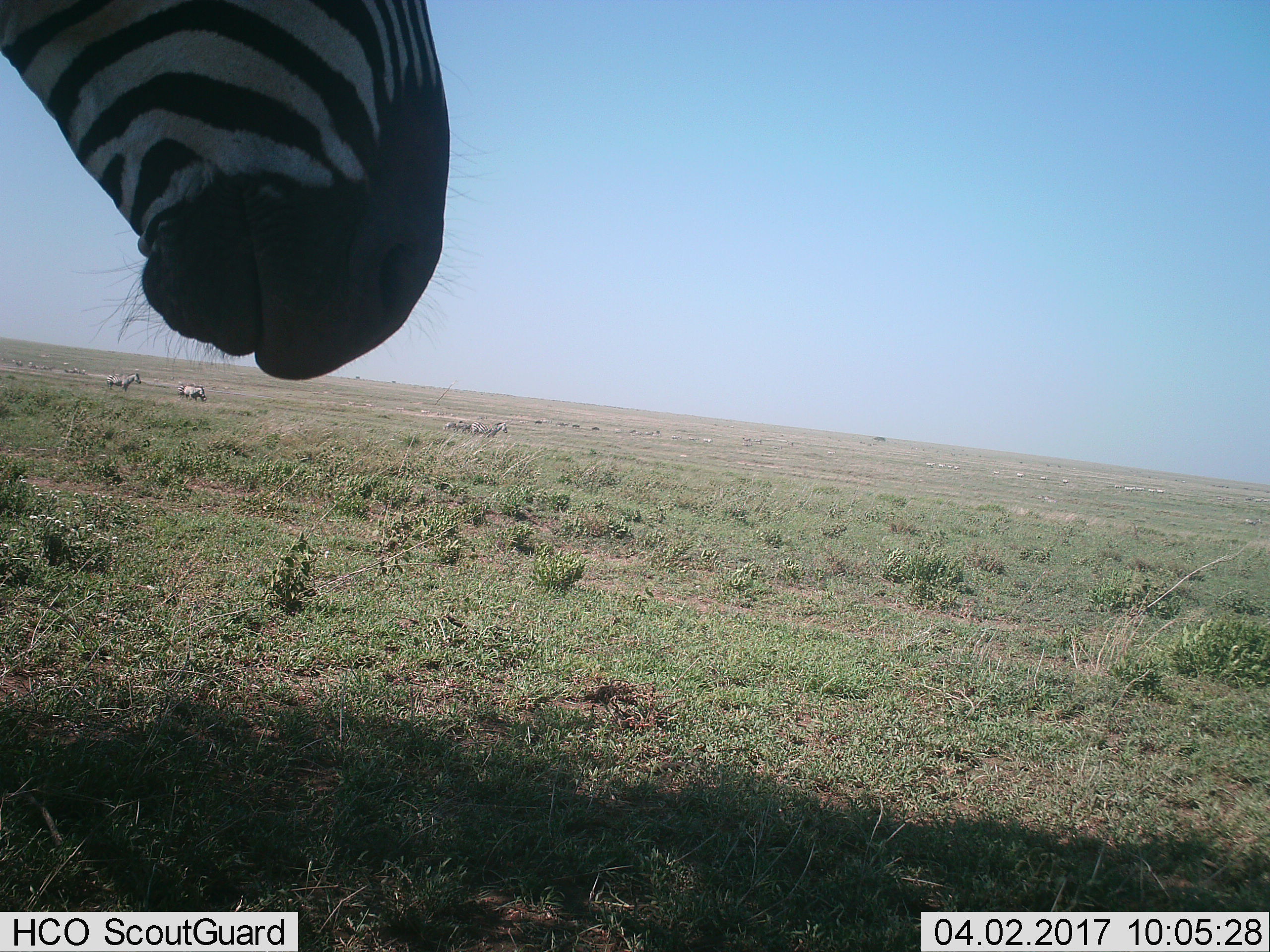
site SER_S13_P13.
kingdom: Animalia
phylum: Chordata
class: Mammalia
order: Perissodactyla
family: Equidae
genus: Equus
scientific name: Equus quagga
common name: plains zebra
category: zebraplains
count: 11-50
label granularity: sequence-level